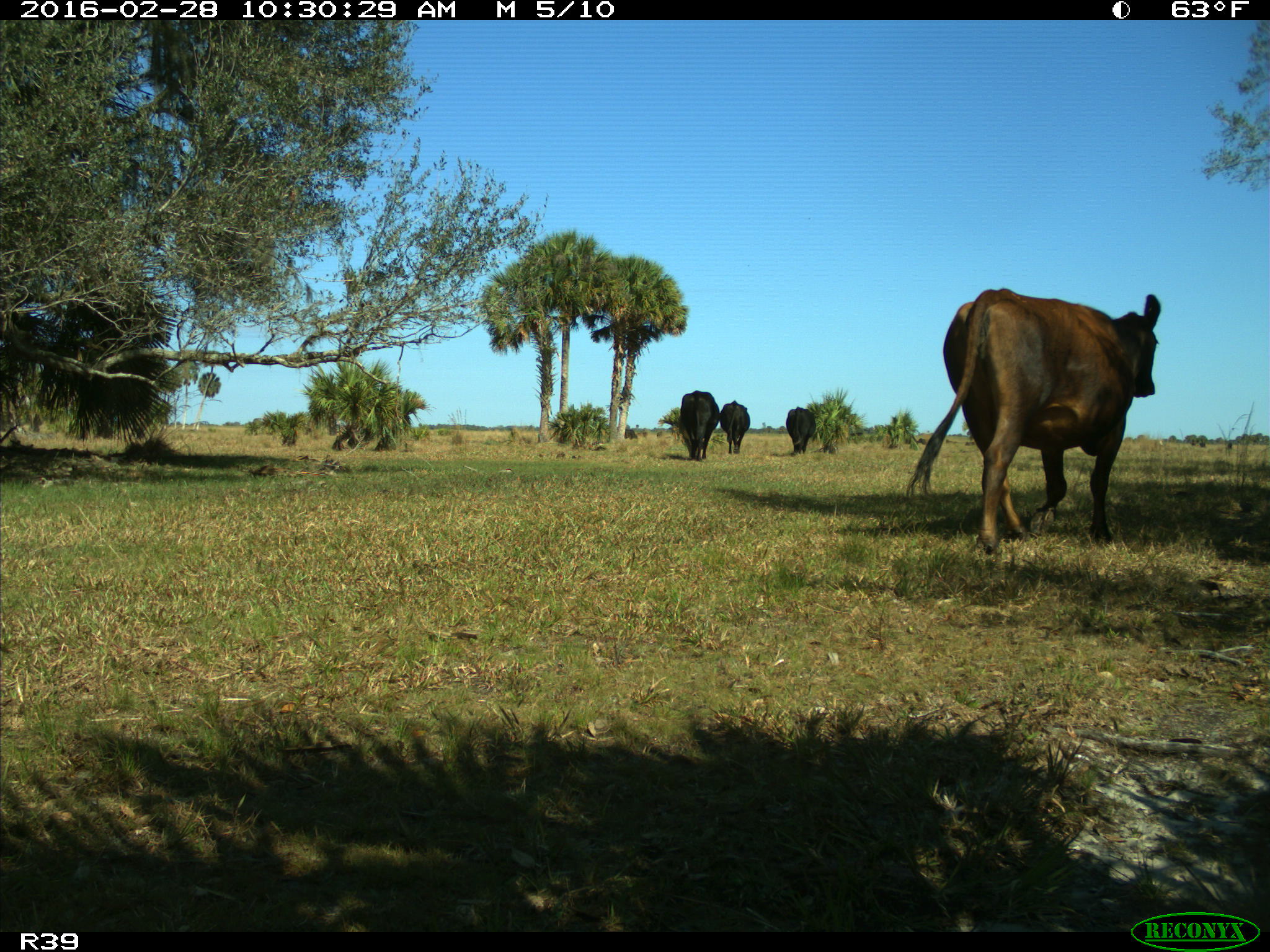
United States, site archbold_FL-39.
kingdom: Animalia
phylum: Chordata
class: Mammalia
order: Artiodactyla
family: Bovidae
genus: Bos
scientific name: Bos taurus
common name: domestic cow